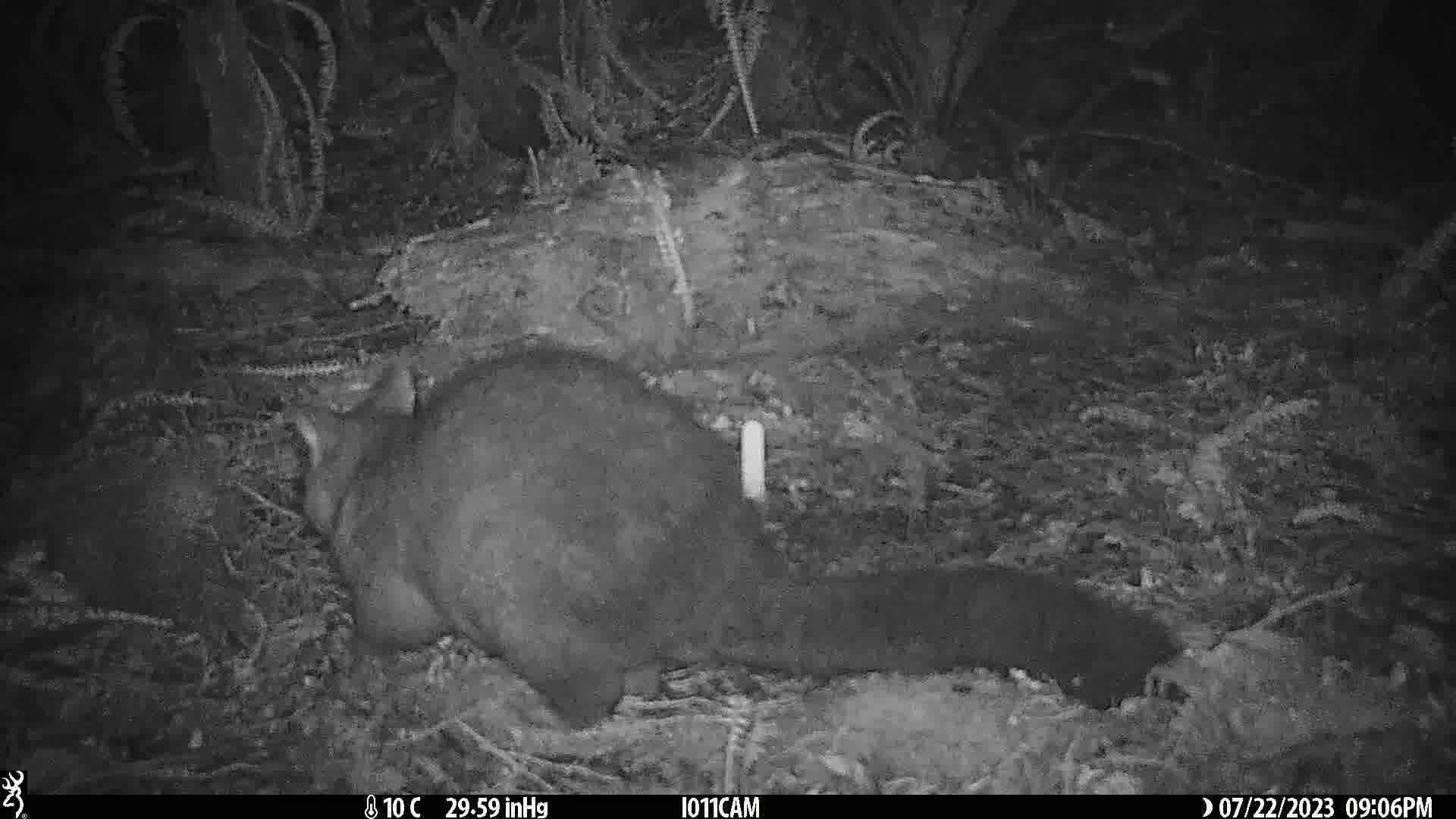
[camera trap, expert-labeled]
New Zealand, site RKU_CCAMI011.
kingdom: Animalia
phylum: Chordata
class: Mammalia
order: Diprotodontia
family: Phalangeridae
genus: Trichosurus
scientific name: Trichosurus vulpecula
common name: common brushtail possum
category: possum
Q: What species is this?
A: Possum (common brushtail possum) (Trichosurus vulpecula).